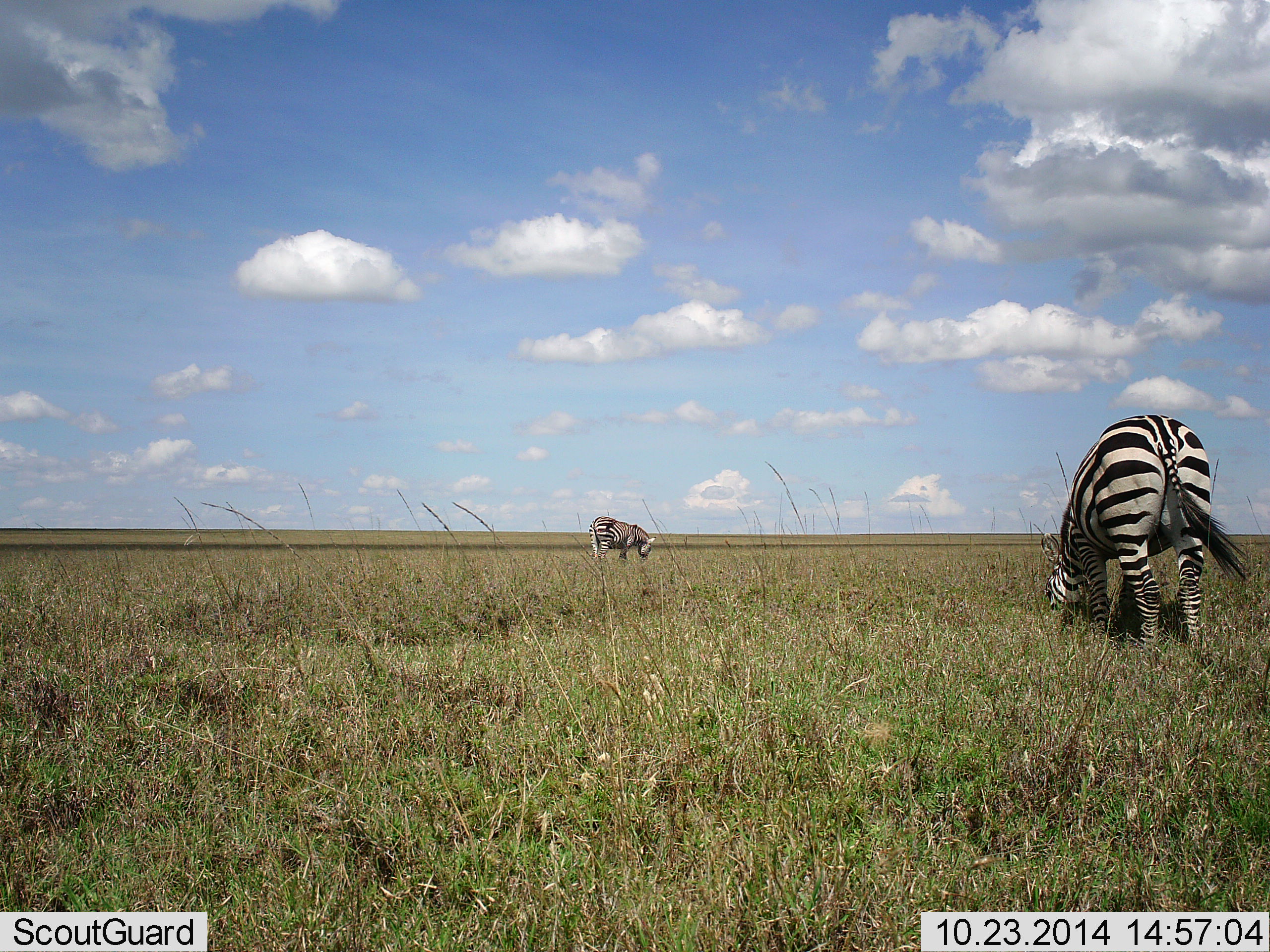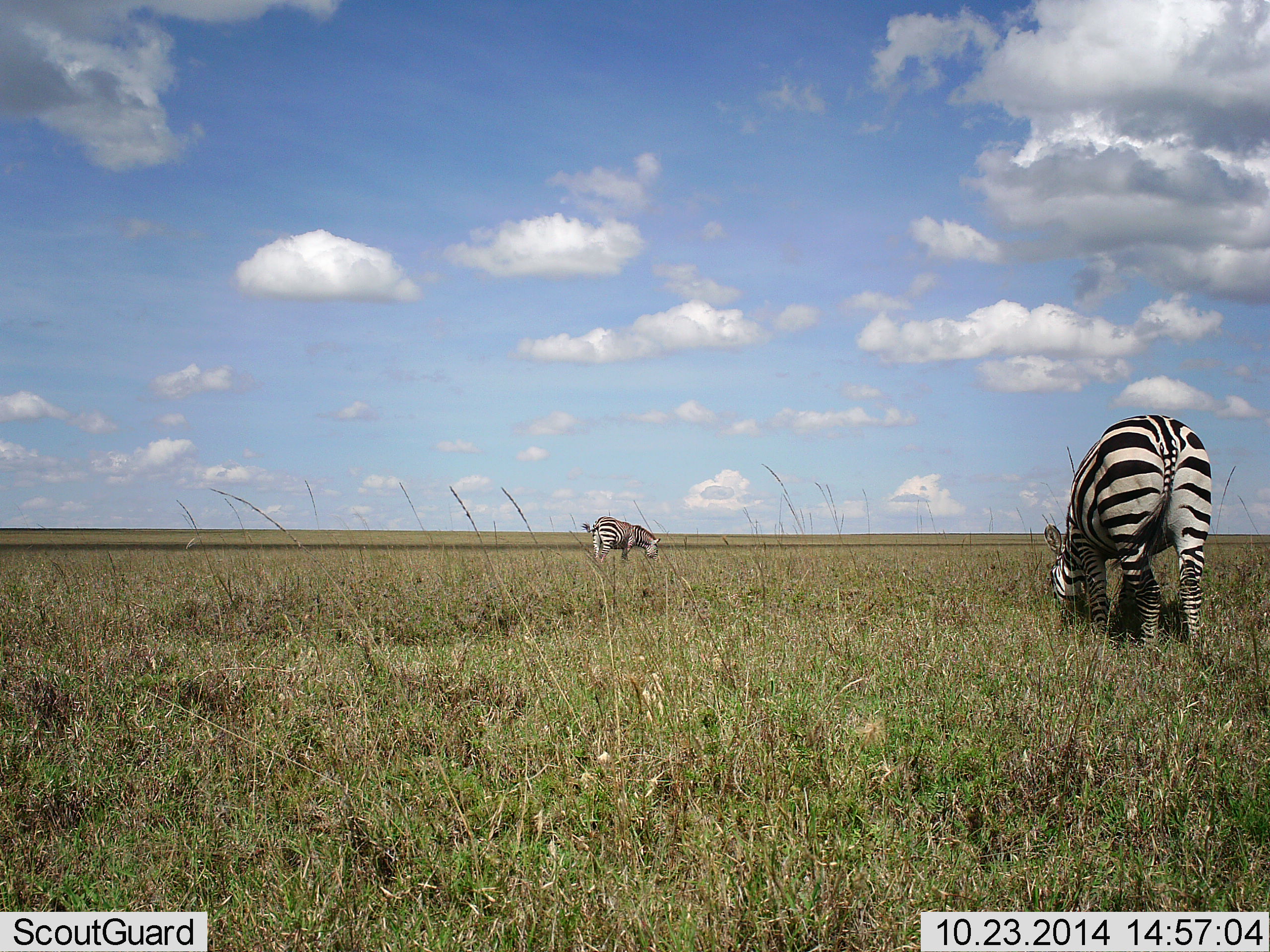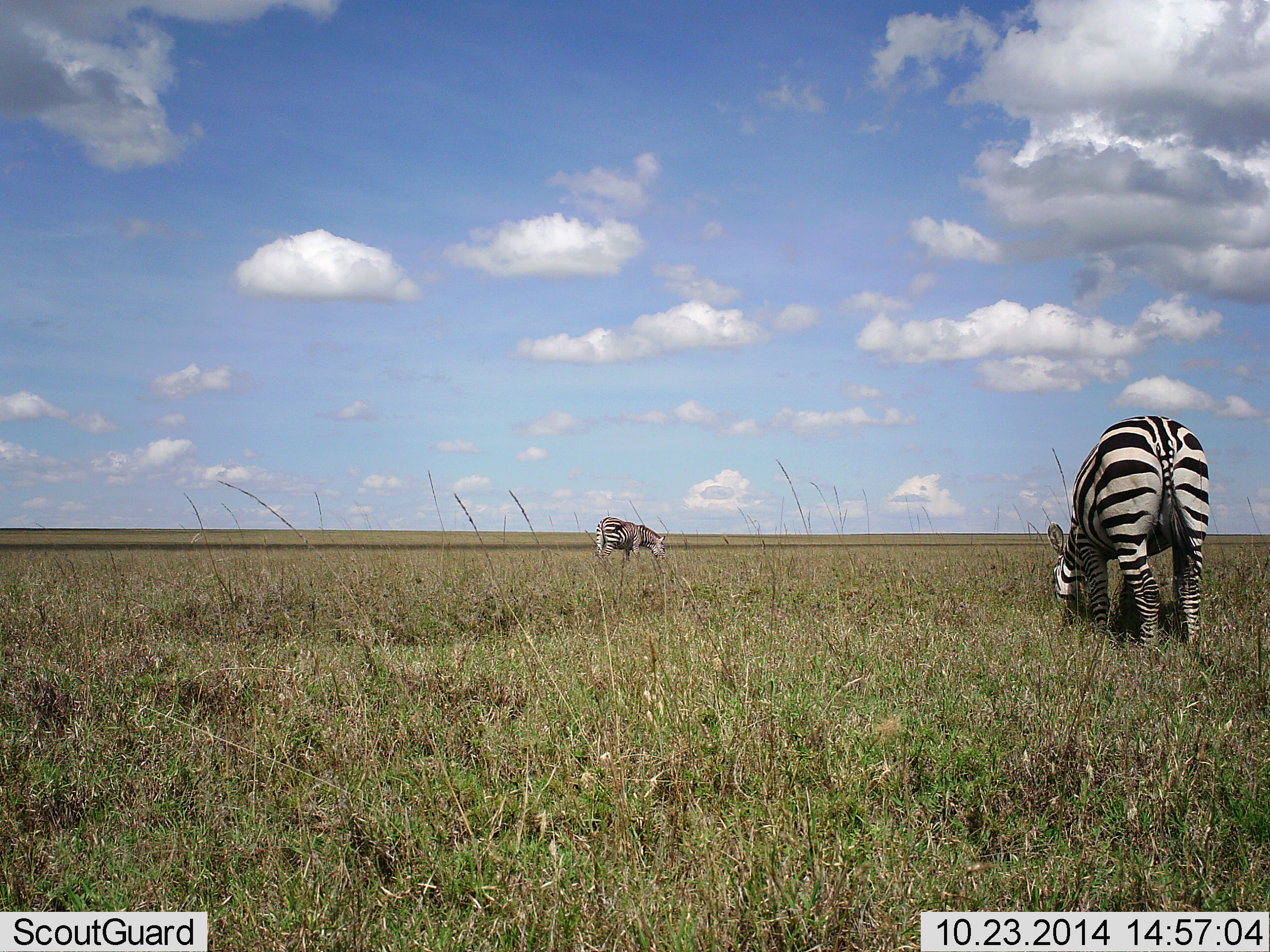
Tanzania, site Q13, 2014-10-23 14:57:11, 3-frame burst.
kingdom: Animalia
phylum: Chordata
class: Mammalia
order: Perissodactyla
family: Equidae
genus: Equus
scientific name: Equus quagga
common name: plains zebra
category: zebra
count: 2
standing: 30%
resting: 0%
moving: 10%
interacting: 0%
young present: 0%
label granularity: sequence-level